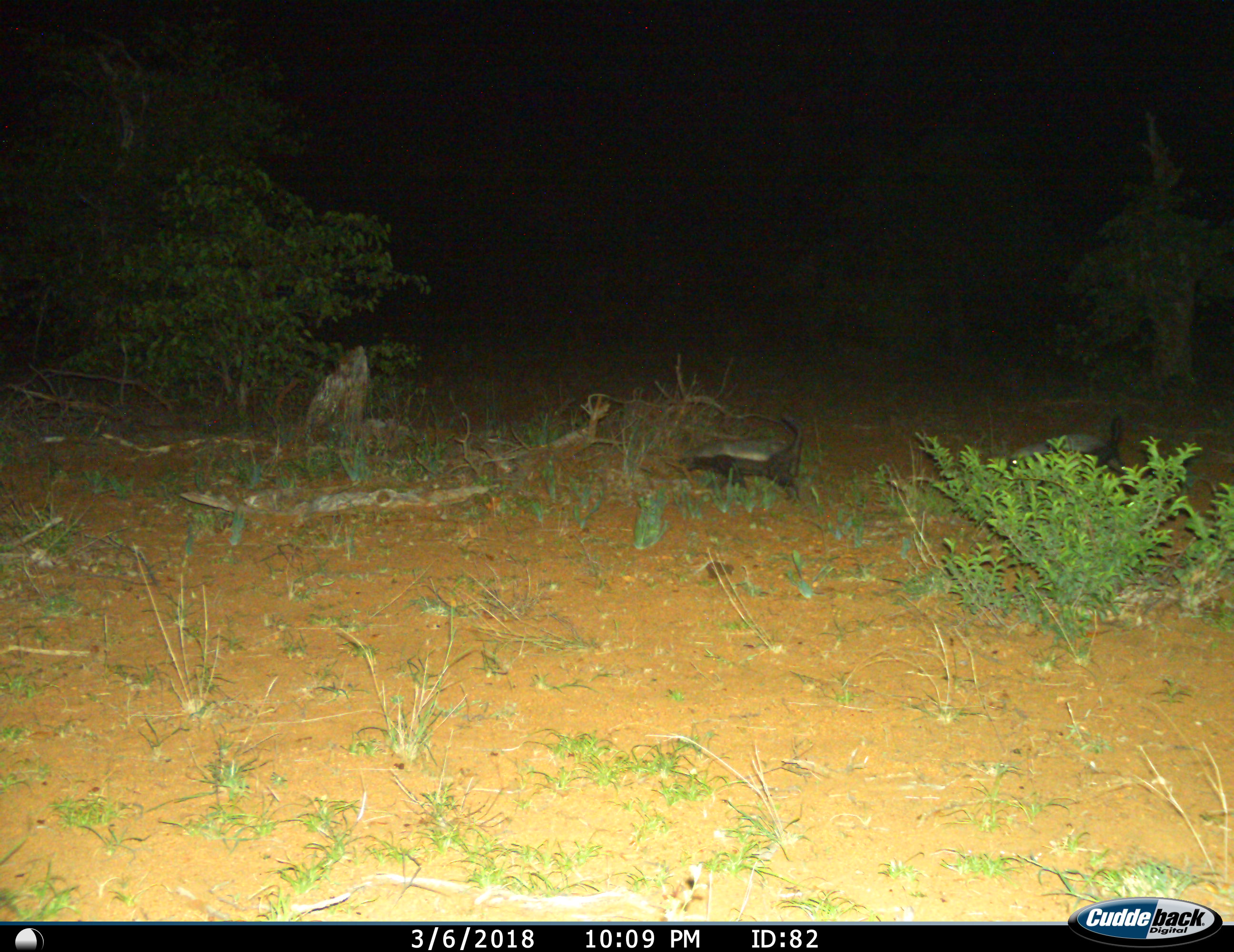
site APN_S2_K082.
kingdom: Animalia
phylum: Chordata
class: Mammalia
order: Carnivora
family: Mustelidae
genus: Mellivora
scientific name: Mellivora capensis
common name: honey badger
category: honeybadger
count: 2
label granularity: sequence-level